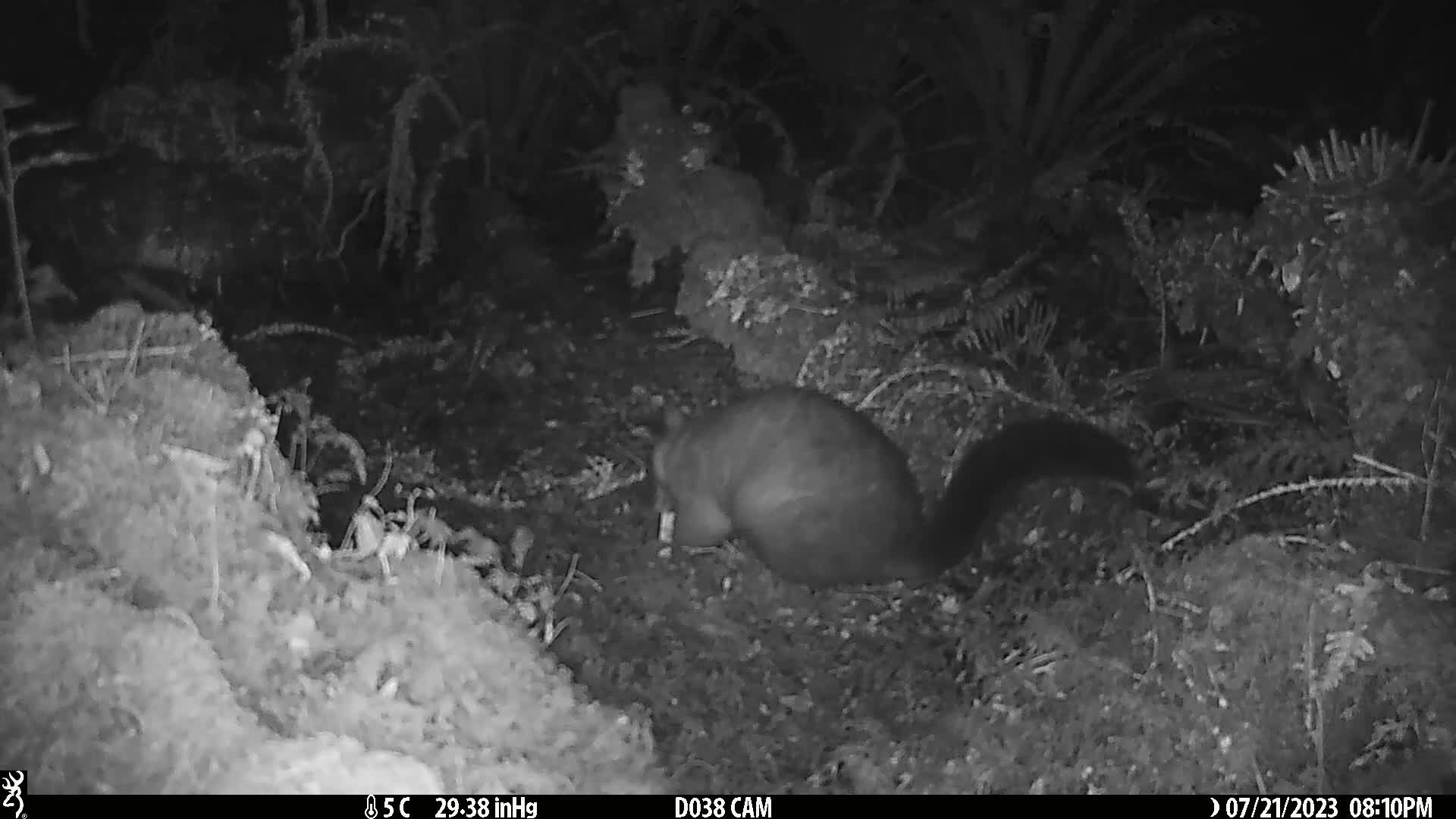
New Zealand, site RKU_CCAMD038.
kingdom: Animalia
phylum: Chordata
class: Mammalia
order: Diprotodontia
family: Phalangeridae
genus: Trichosurus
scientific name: Trichosurus vulpecula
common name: common brushtail possum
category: possum